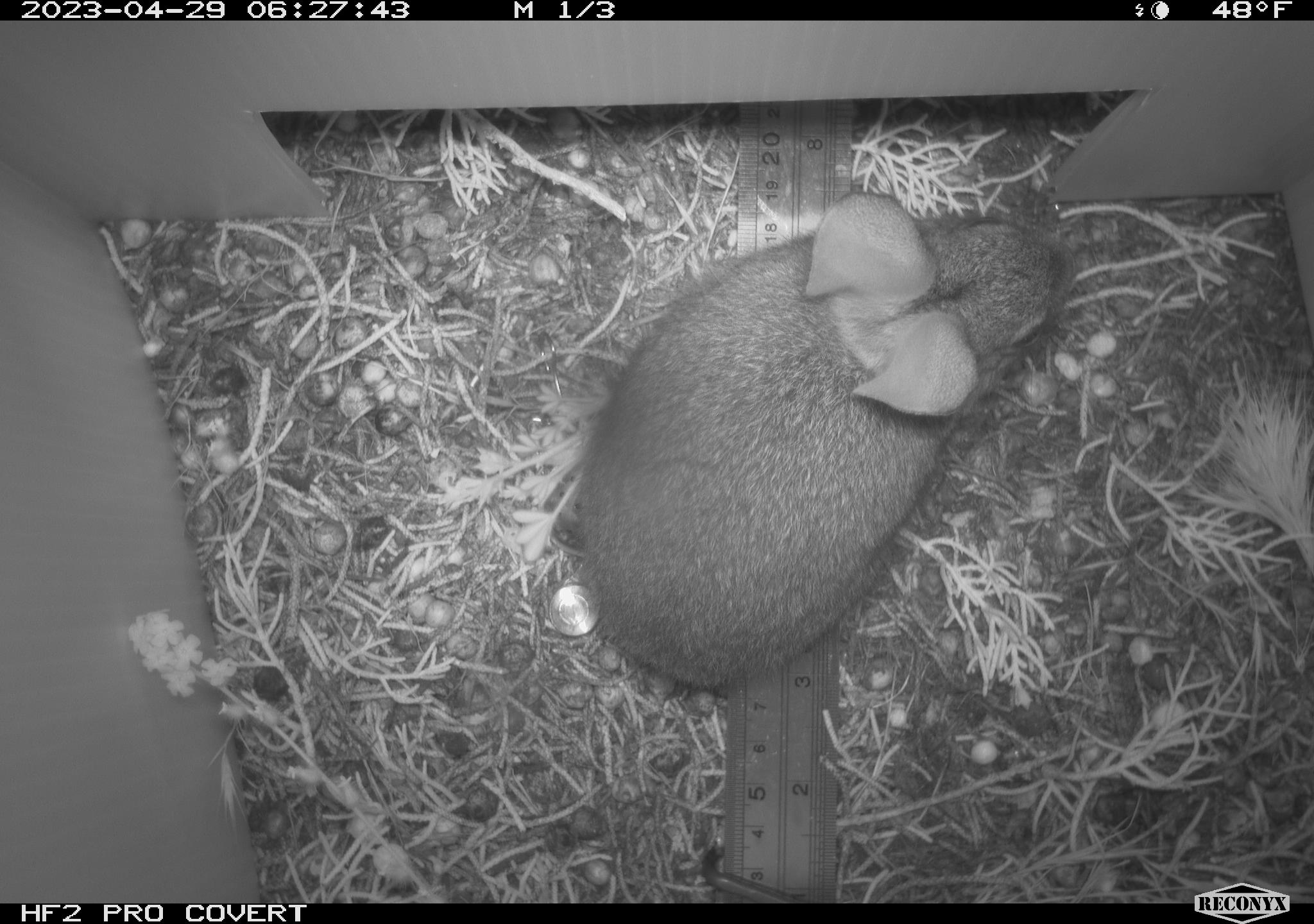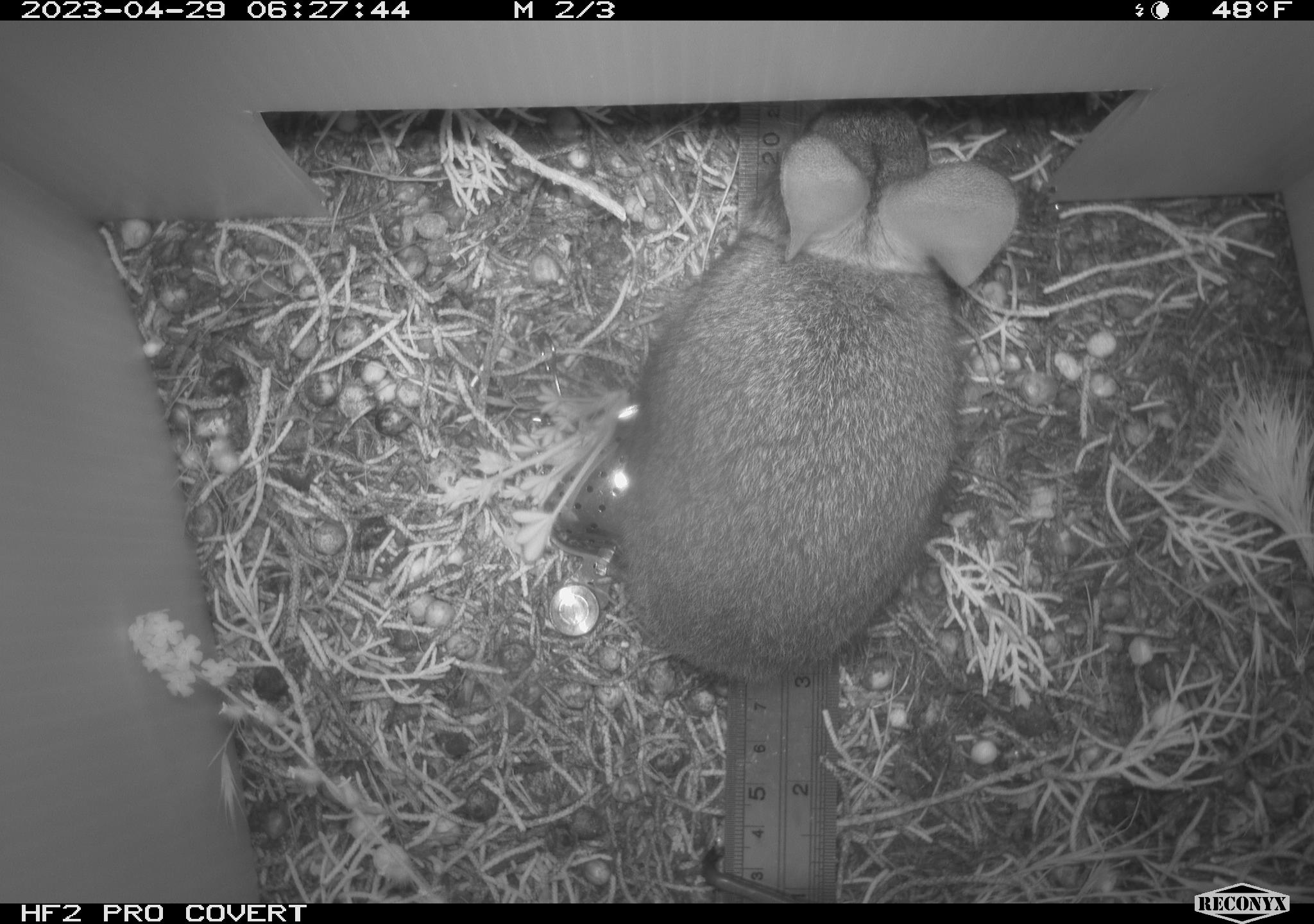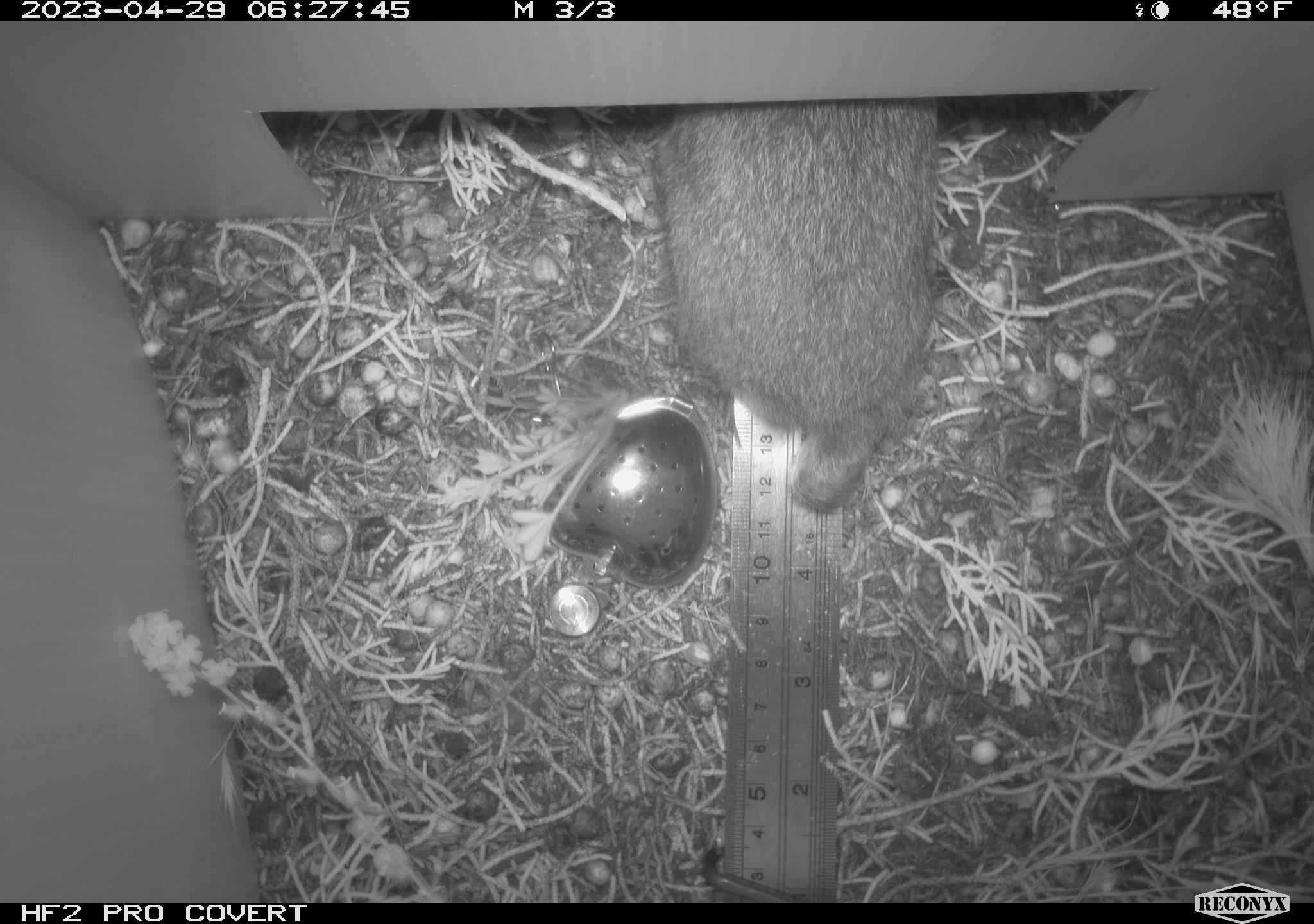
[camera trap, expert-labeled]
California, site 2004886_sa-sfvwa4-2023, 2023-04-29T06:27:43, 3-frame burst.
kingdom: Animalia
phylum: Chordata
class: Mammalia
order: Lagomorpha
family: Leporidae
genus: Sylvilagus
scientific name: Sylvilagus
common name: cottontail rabbits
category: sylvilagus species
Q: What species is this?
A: Sylvilagus species (cottontail rabbits) (Sylvilagus).